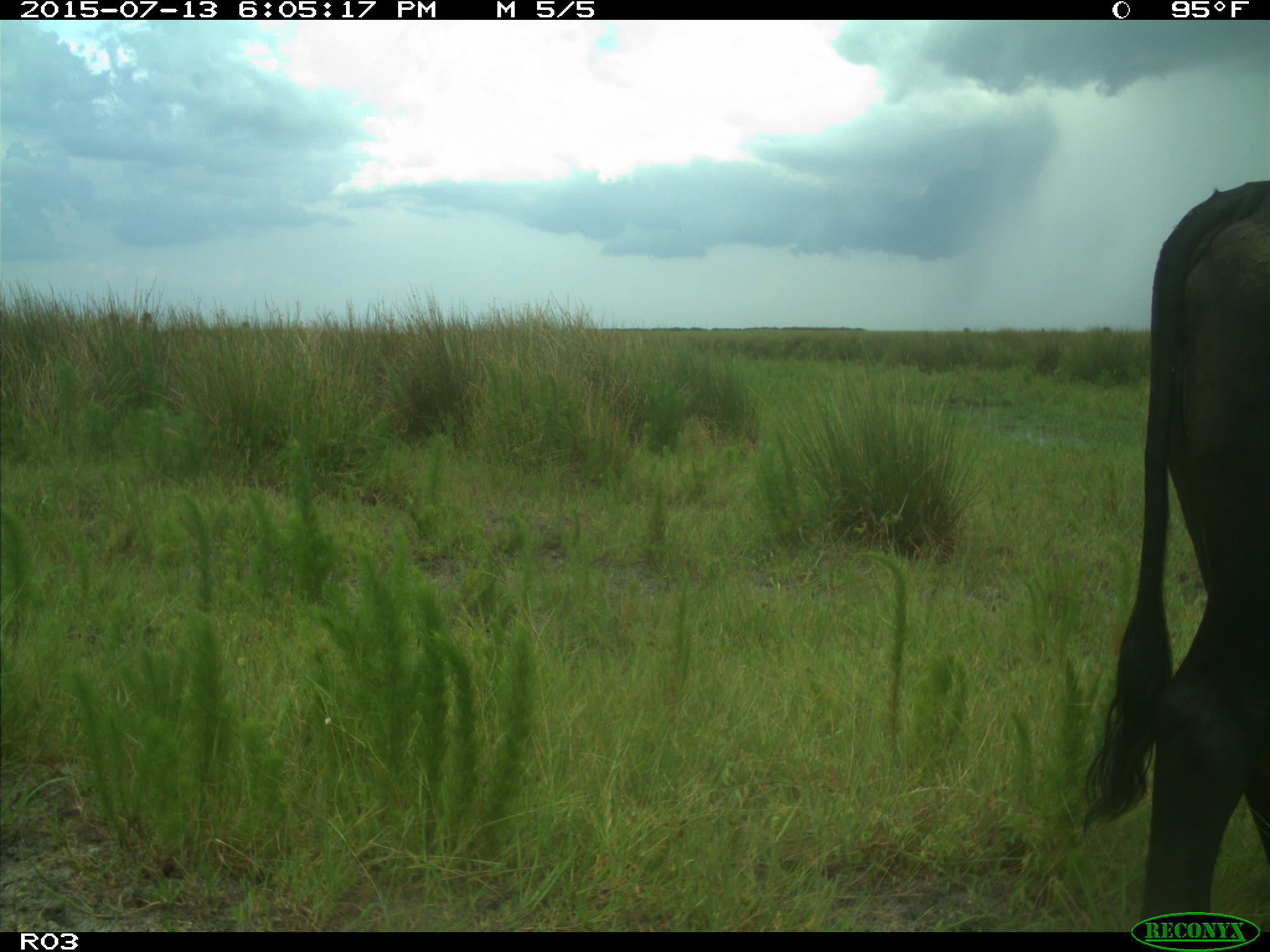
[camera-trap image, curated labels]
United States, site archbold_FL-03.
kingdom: Animalia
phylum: Chordata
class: Mammalia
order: Artiodactyla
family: Bovidae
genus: Bos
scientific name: Bos taurus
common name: domestic cow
Bos taurus (domestic cow).